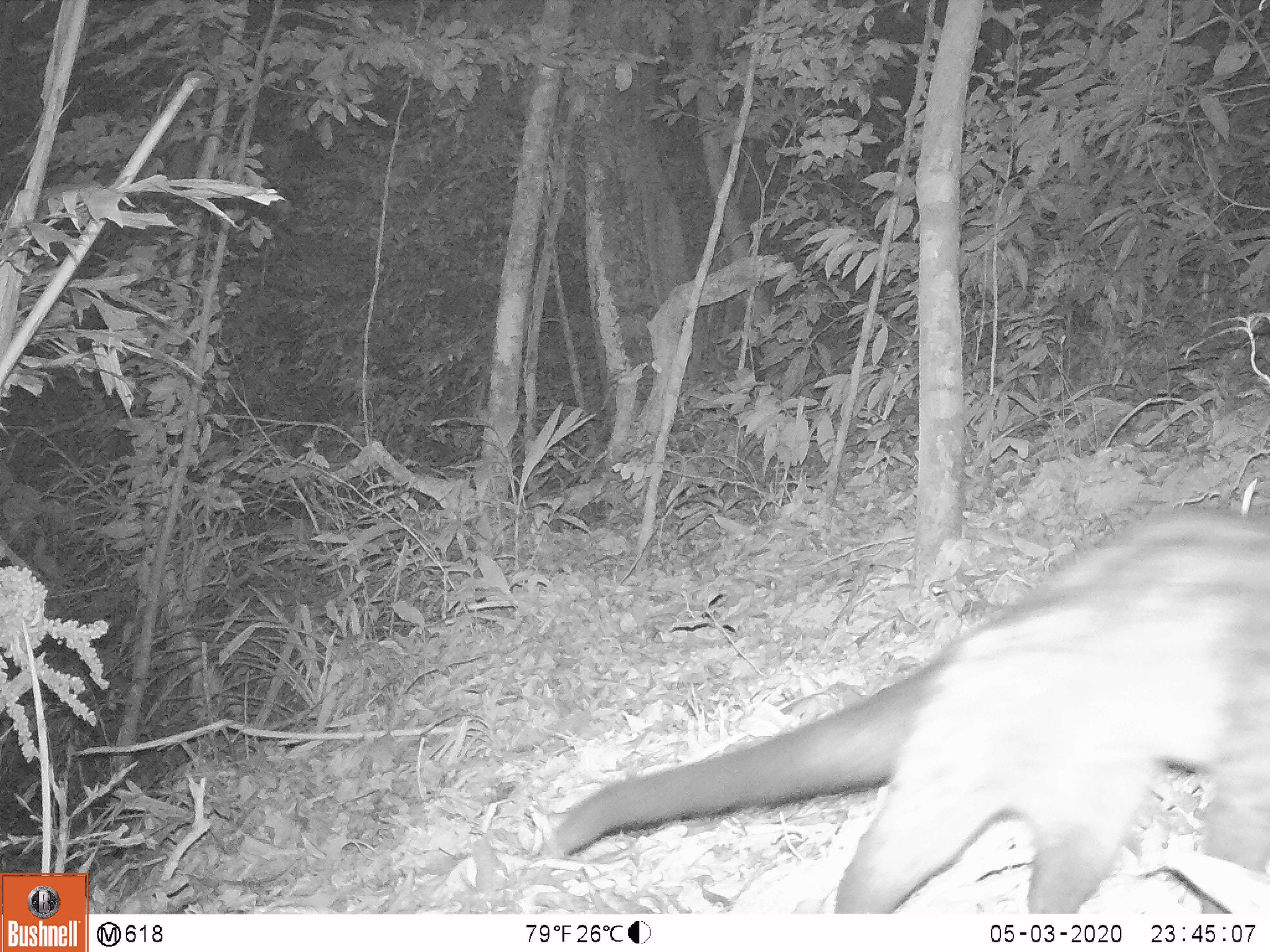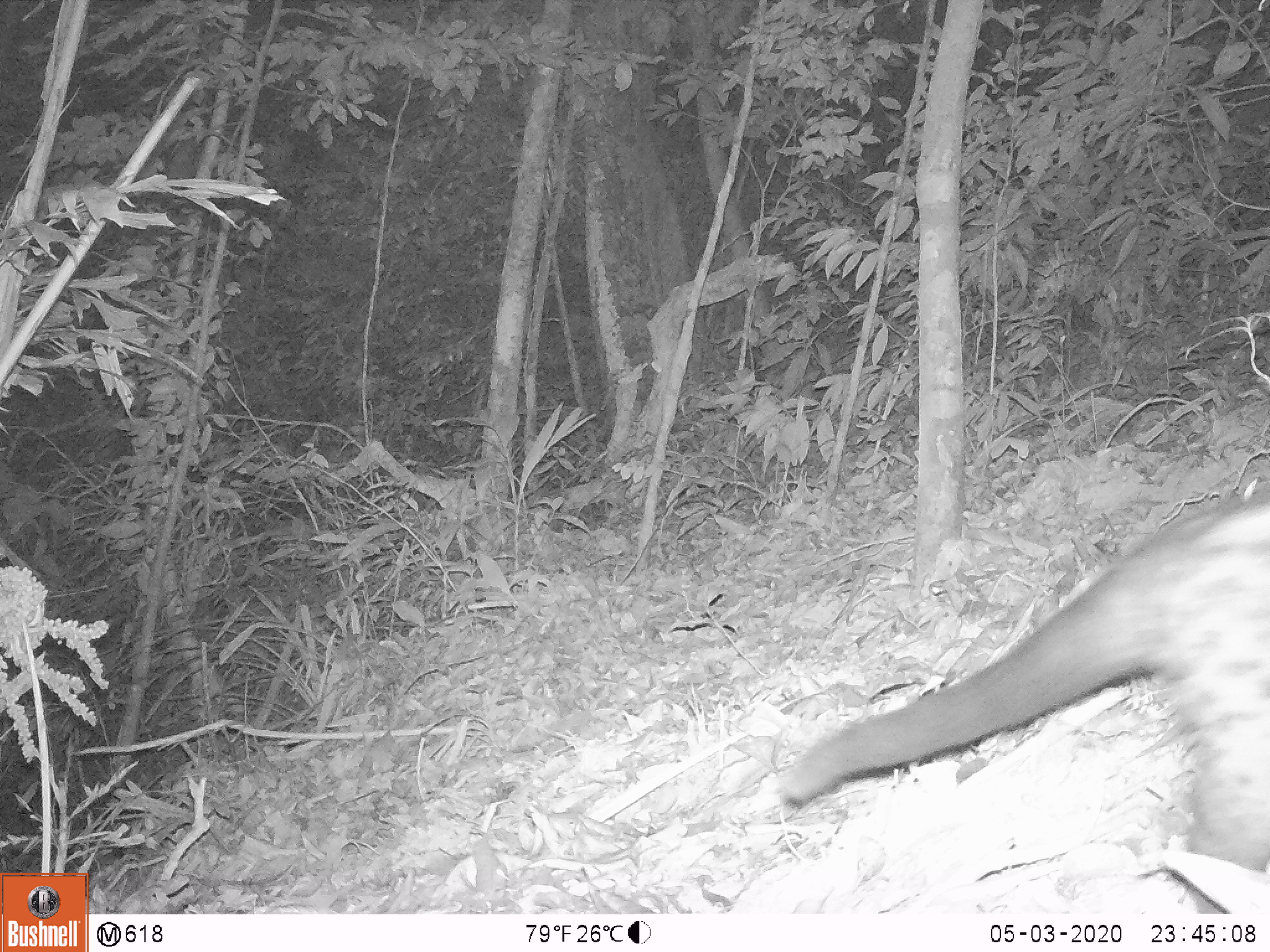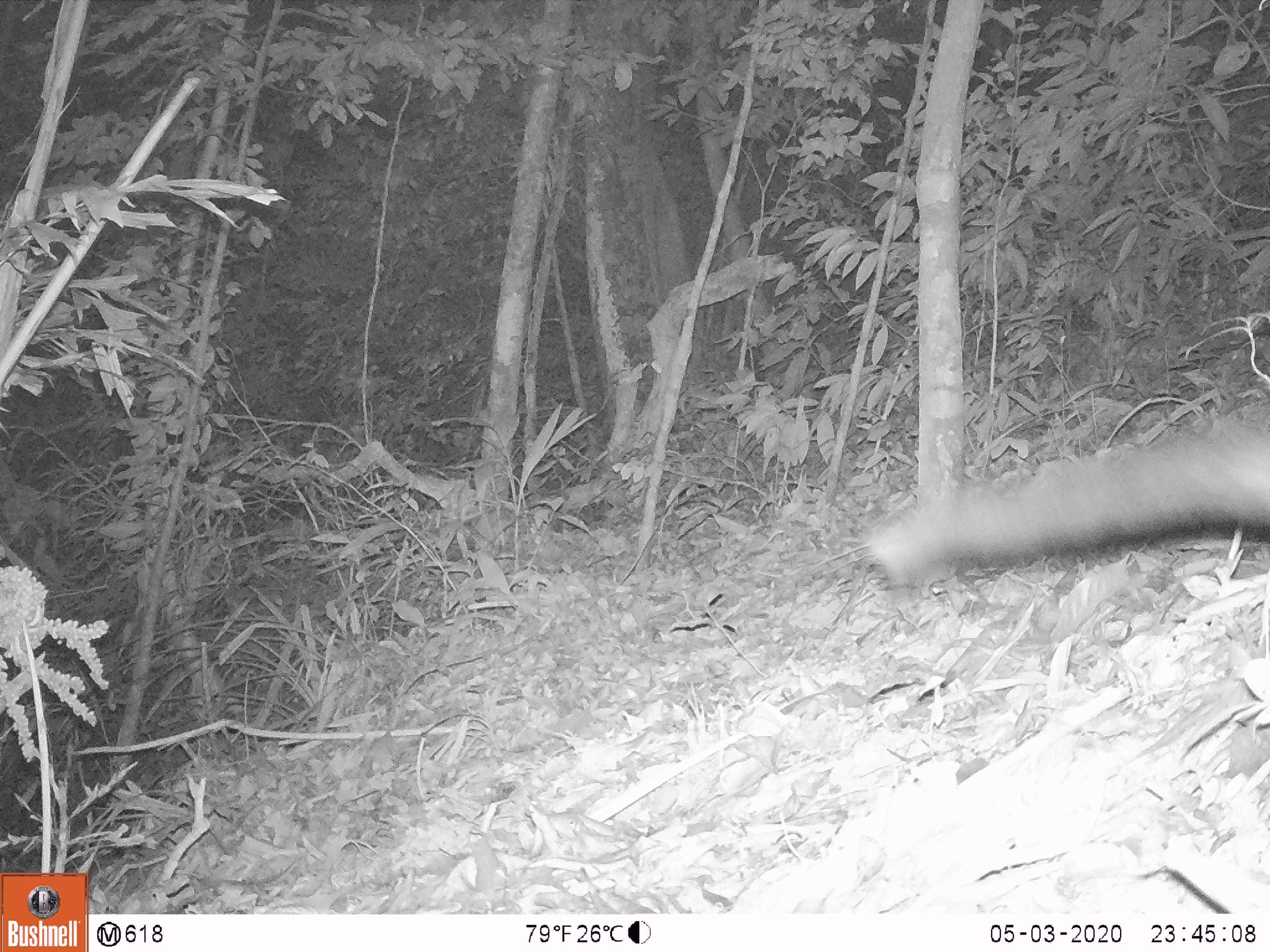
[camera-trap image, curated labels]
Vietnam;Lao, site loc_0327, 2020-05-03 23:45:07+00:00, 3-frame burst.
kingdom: Animalia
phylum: Chordata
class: Mammalia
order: Carnivora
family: Viverridae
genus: Paradoxurus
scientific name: Paradoxurus hermaphroditus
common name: common palm civet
Common palm civet (Paradoxurus hermaphroditus). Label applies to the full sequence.